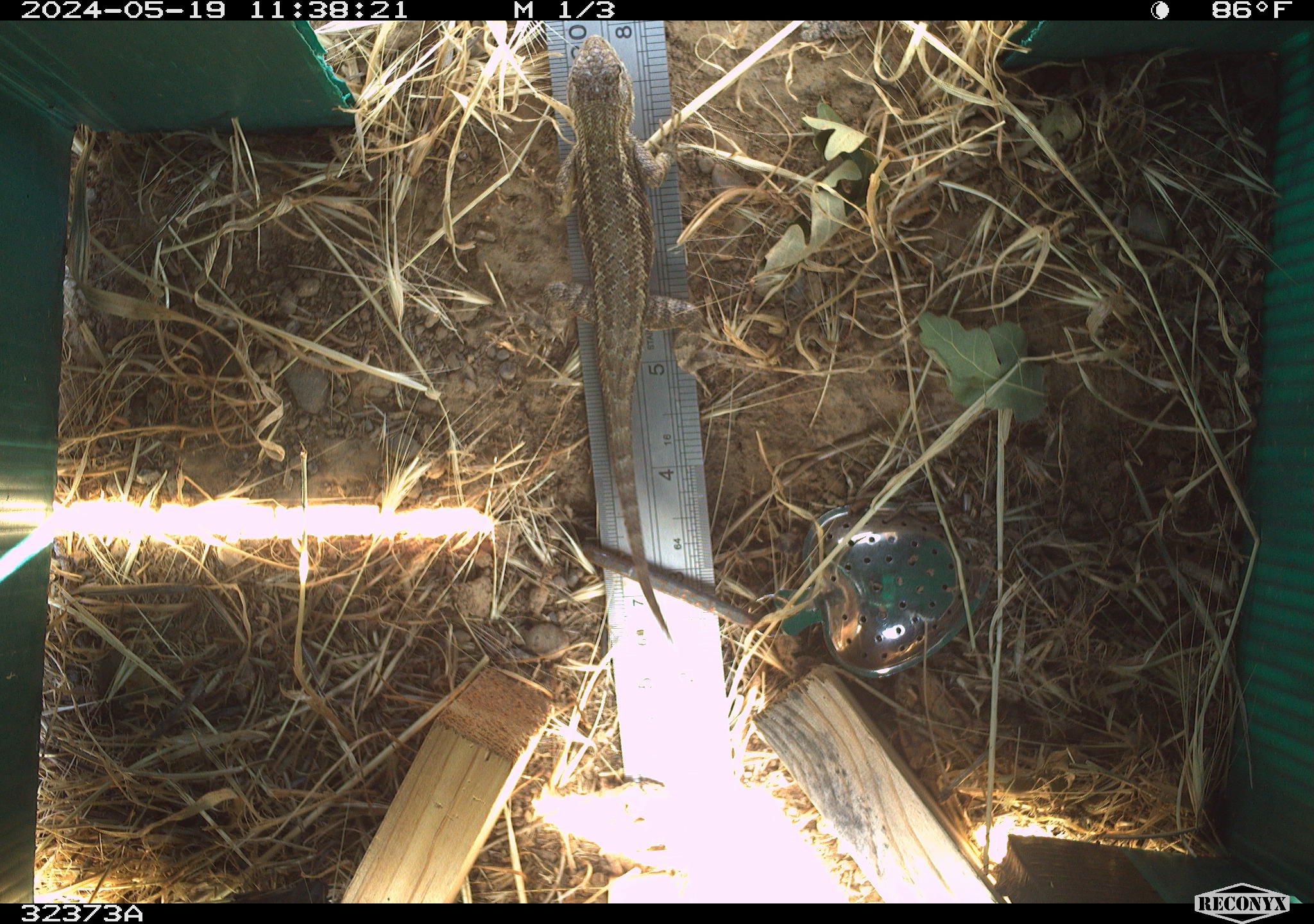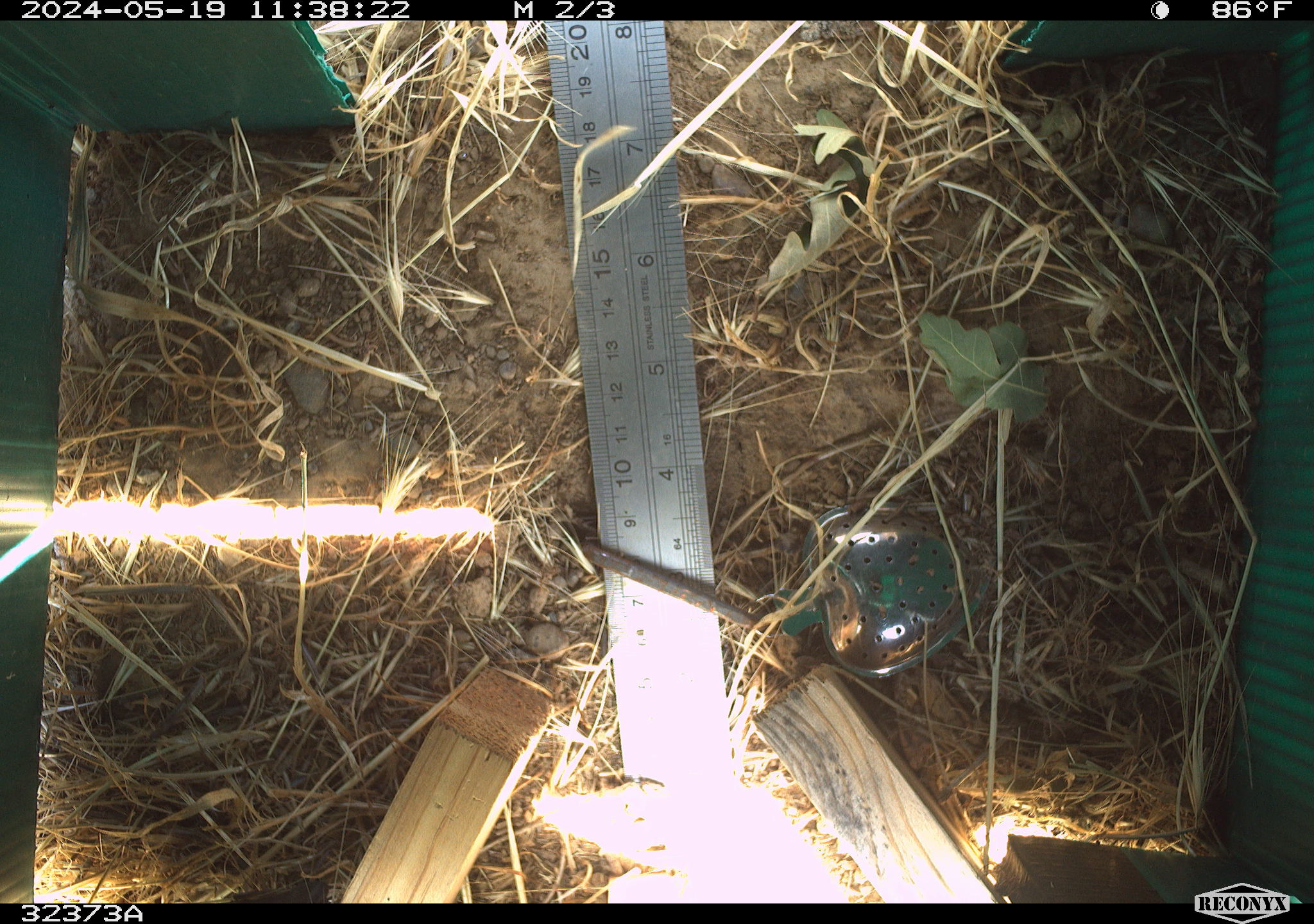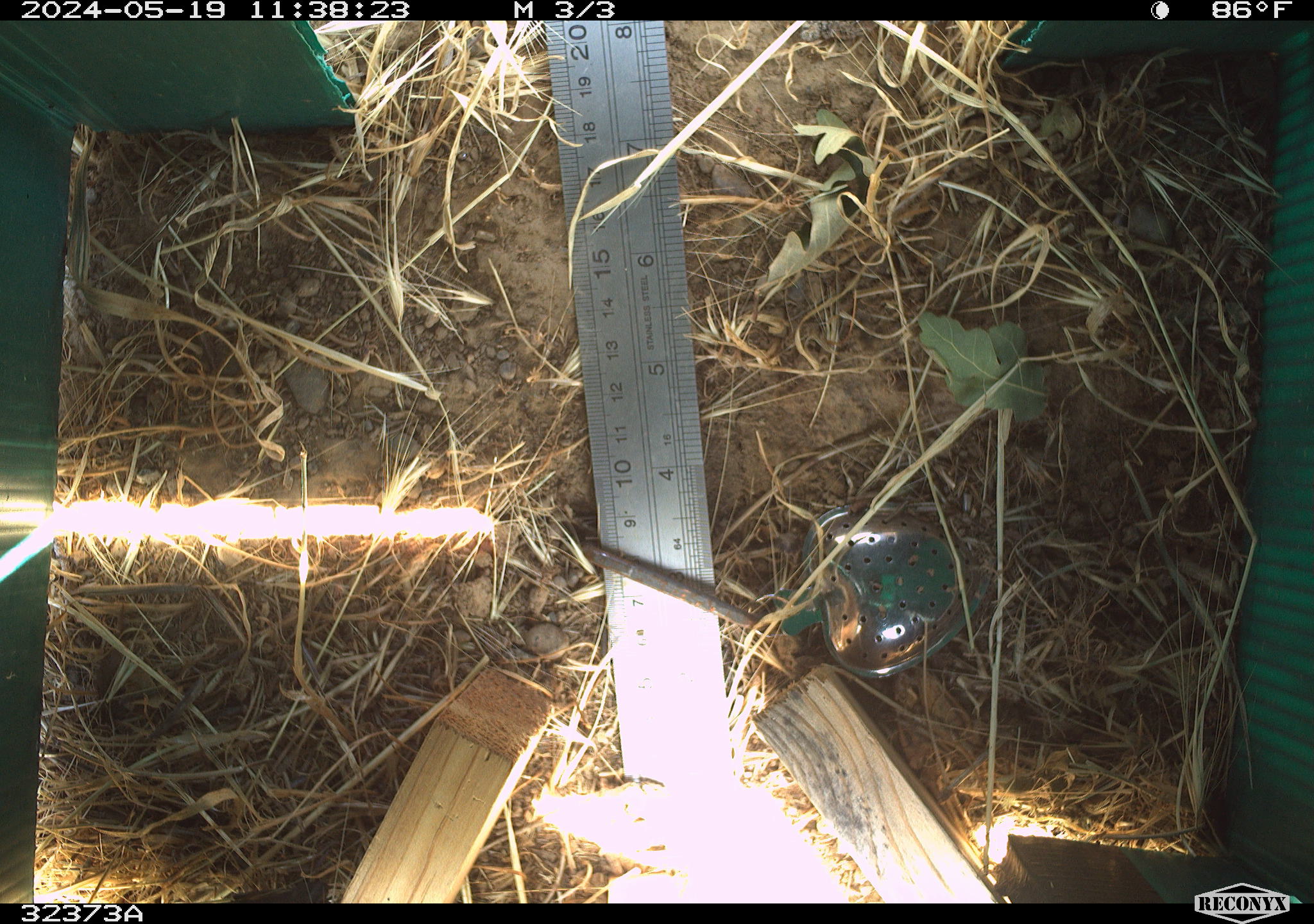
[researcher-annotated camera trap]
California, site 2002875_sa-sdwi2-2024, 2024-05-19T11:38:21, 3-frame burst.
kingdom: Animalia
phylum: Chordata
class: Reptilia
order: Squamata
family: Phrynosomatidae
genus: Sceloporus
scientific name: Sceloporus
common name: spiny lizards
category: sceloporus species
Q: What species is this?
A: Sceloporus species (spiny lizards) (Sceloporus).